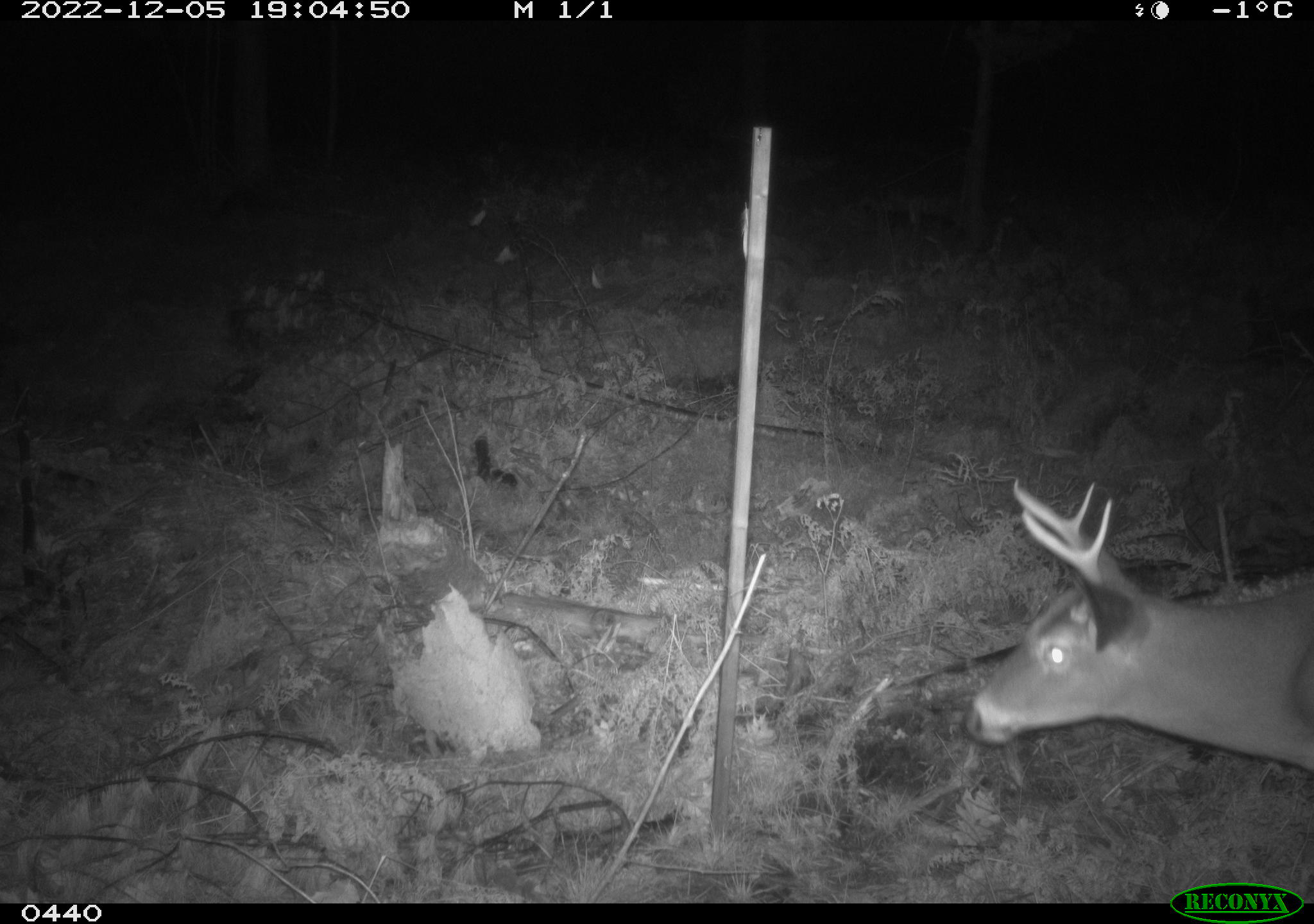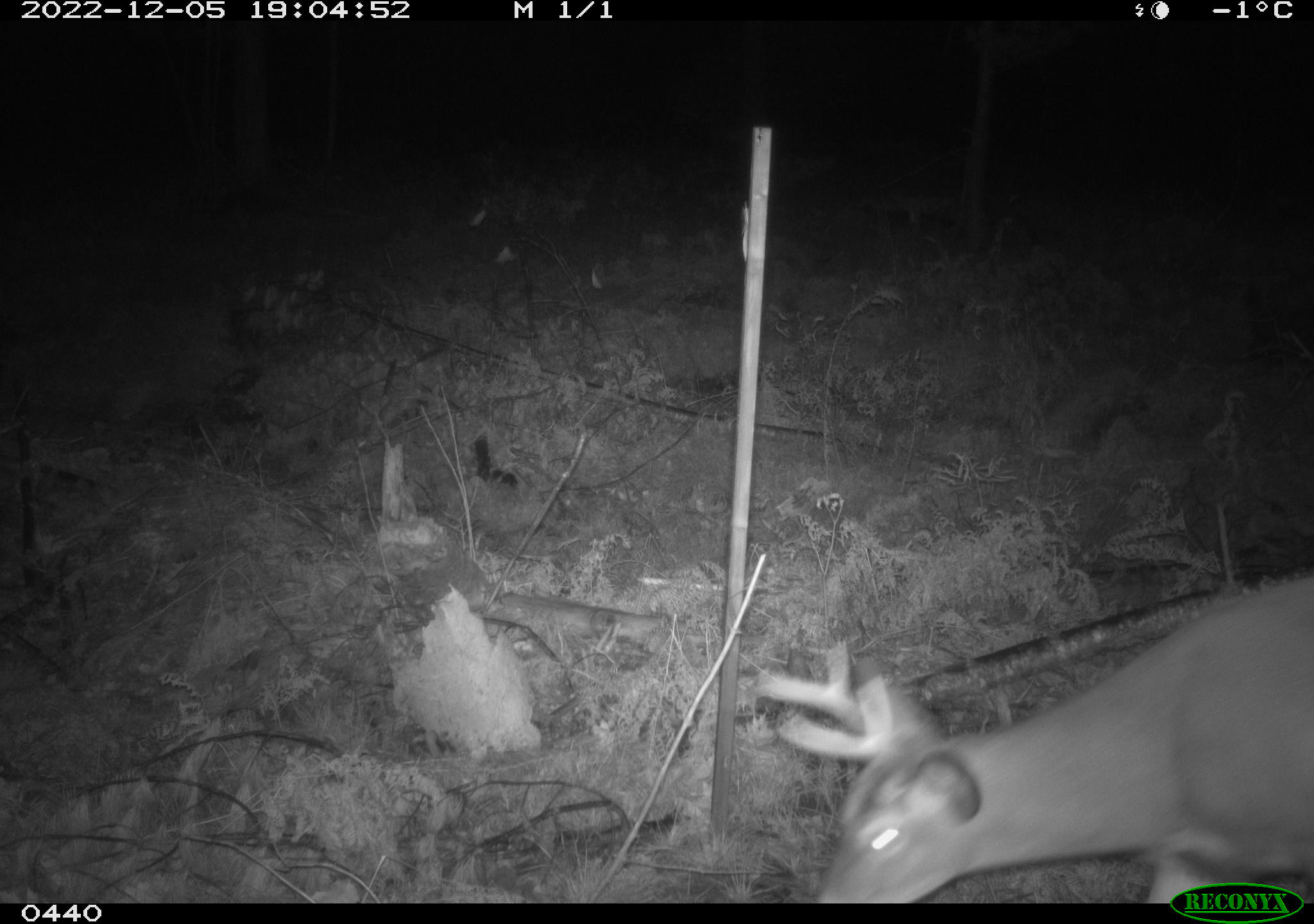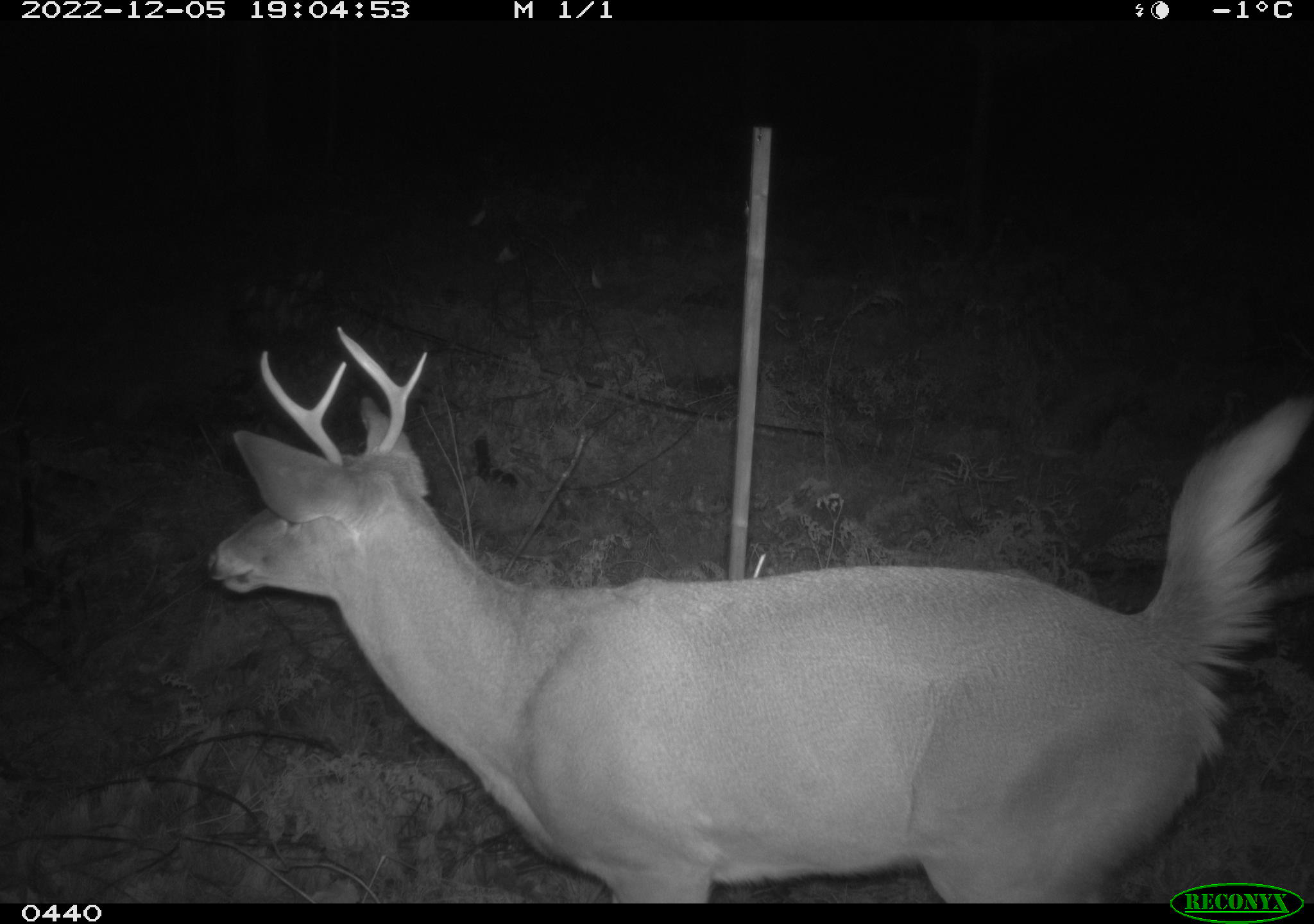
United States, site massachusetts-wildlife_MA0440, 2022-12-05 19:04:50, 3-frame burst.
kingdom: Animalia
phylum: Chordata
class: Mammalia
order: Artiodactyla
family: Cervidae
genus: Odocoileus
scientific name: Odocoileus virginianus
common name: white-tailed deer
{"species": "white-tailed deer (Odocoileus virginianus)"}